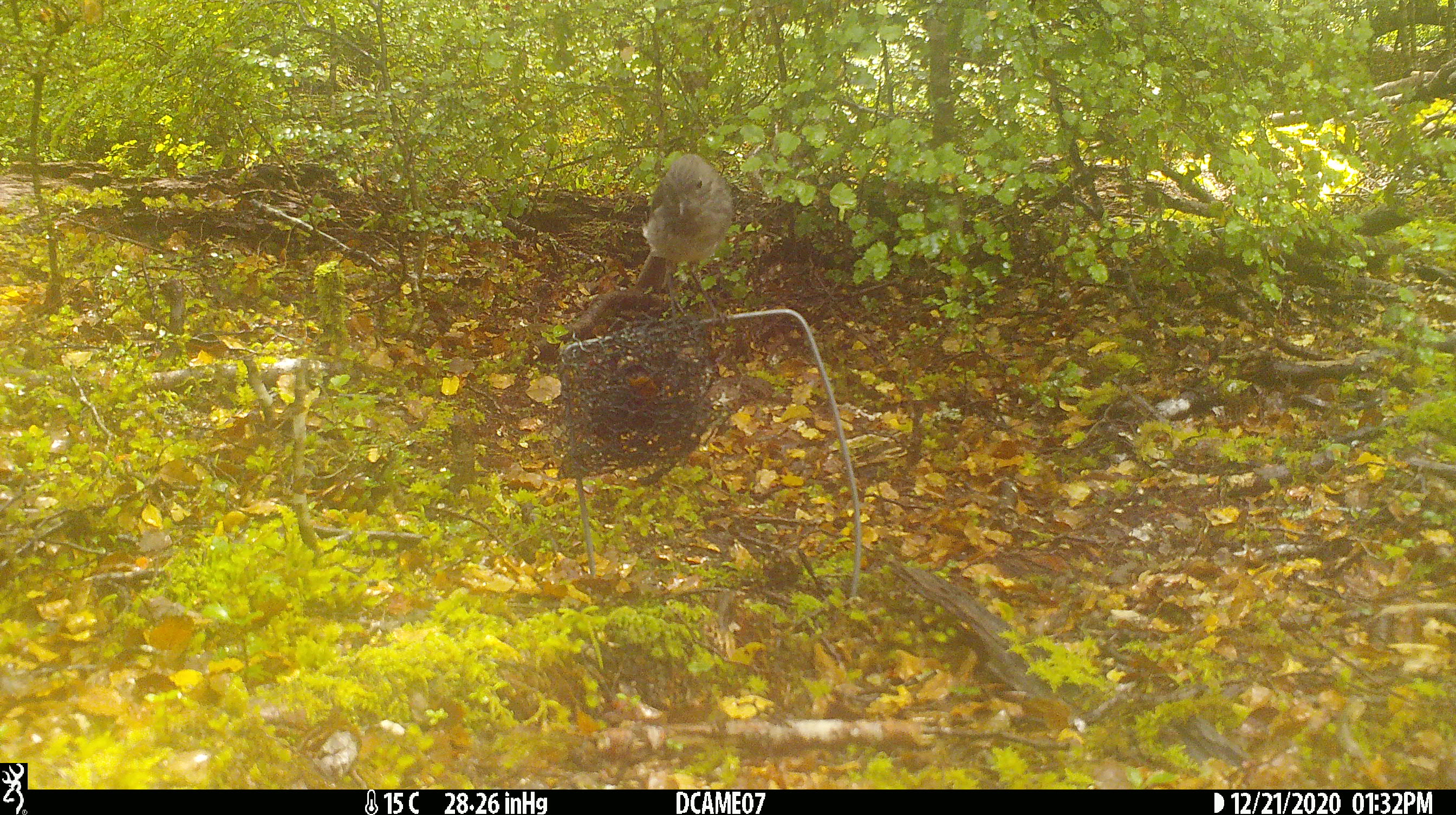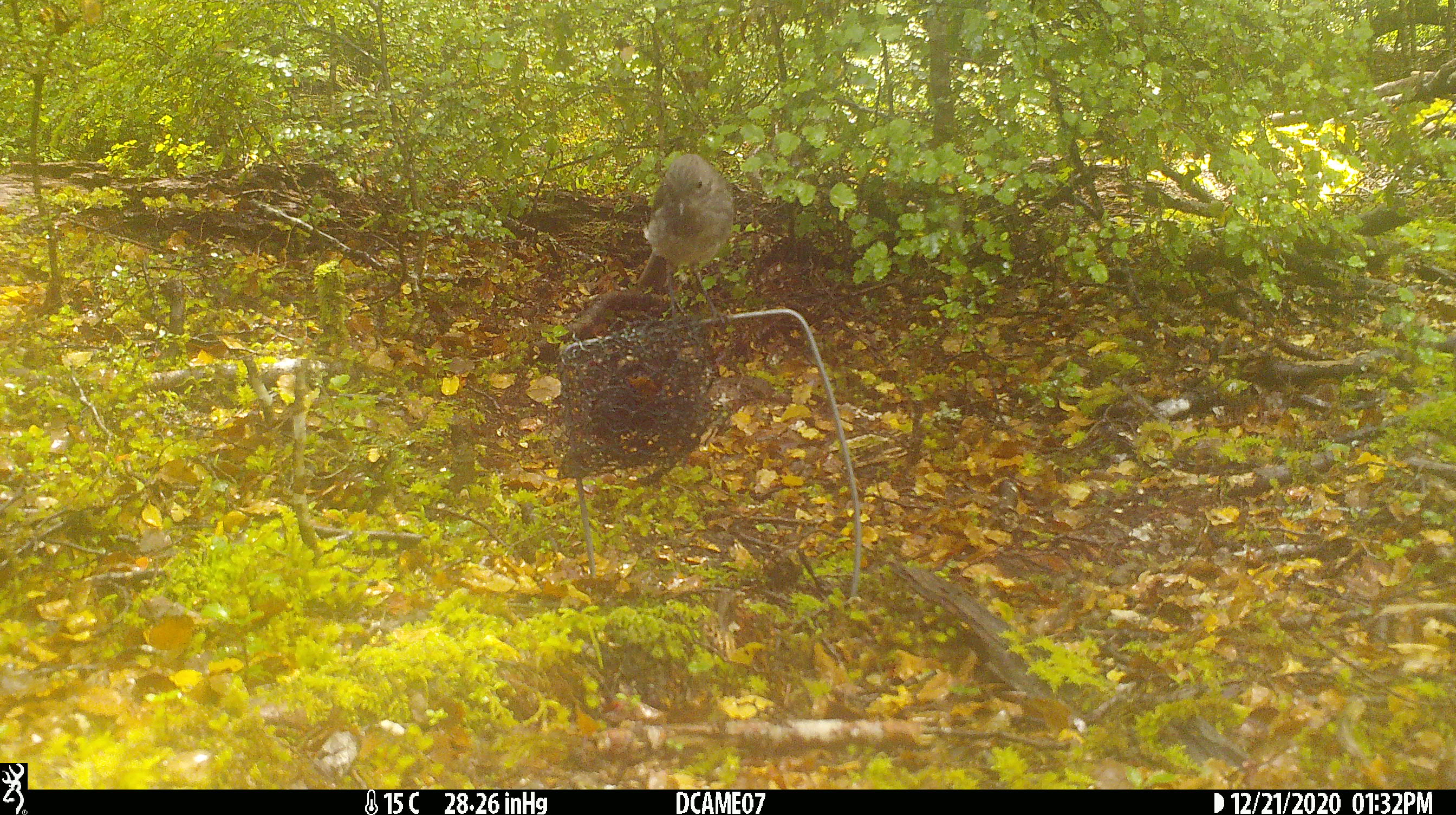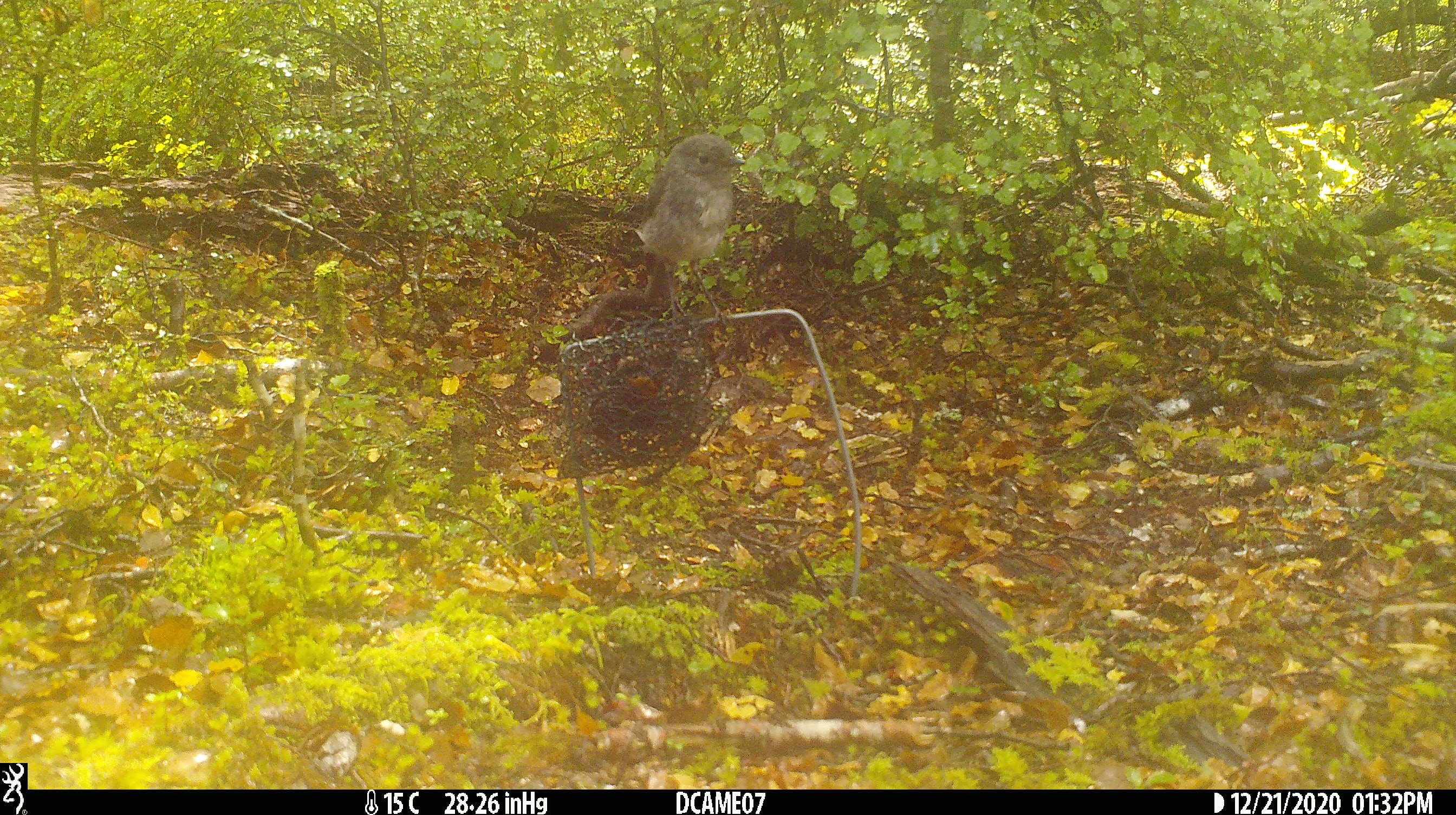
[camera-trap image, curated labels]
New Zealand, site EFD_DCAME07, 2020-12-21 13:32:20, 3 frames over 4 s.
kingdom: Animalia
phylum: Chordata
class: Aves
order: Passeriformes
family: Petroicidae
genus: Petroica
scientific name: Petroica australis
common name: new zealand robin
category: robin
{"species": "robin (new zealand robin) (Petroica australis)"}